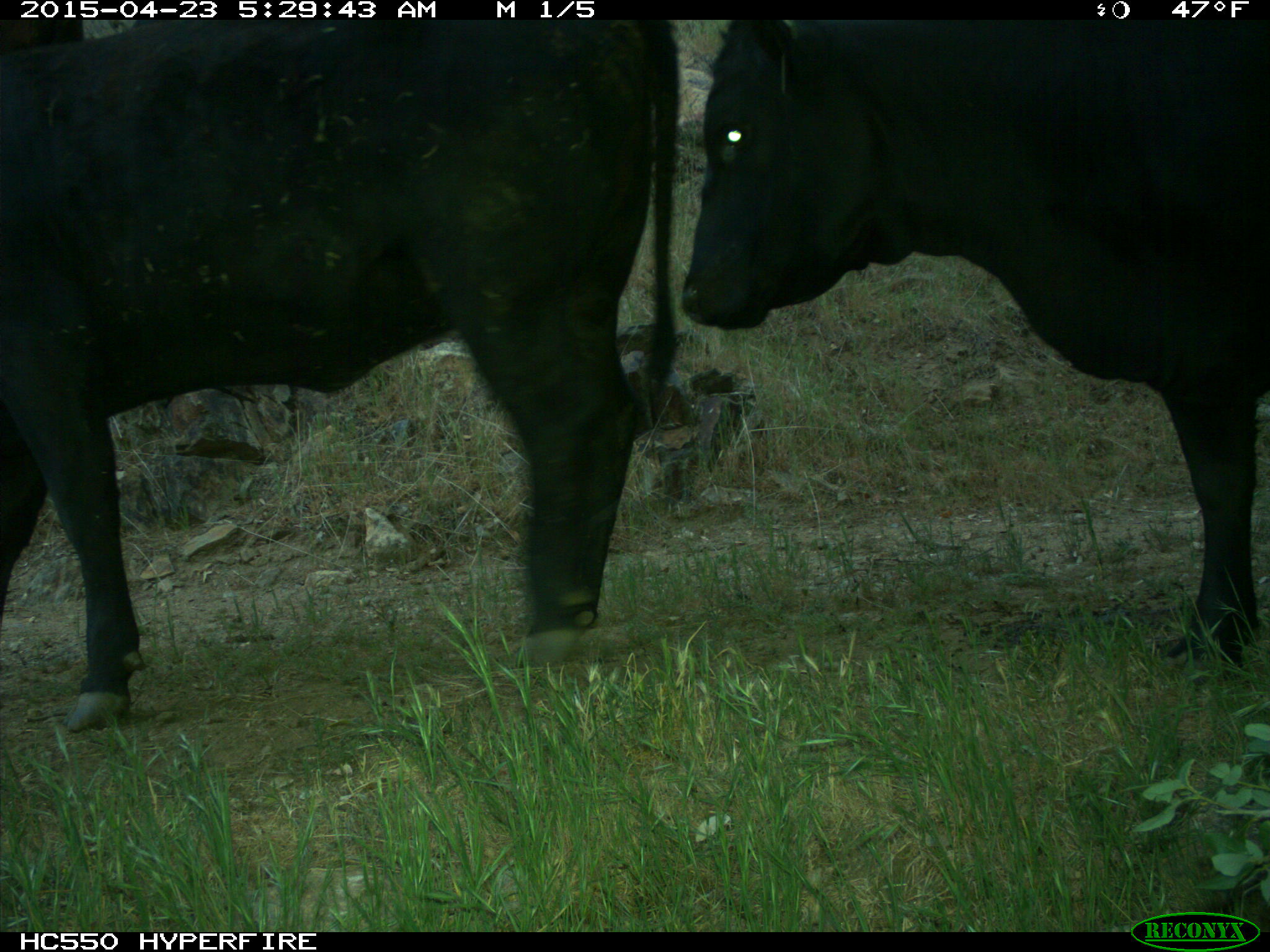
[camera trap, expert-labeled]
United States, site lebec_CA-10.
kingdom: Animalia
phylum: Chordata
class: Mammalia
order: Artiodactyla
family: Bovidae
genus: Bos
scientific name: Bos taurus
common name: domestic cow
Bos taurus (domestic cow).